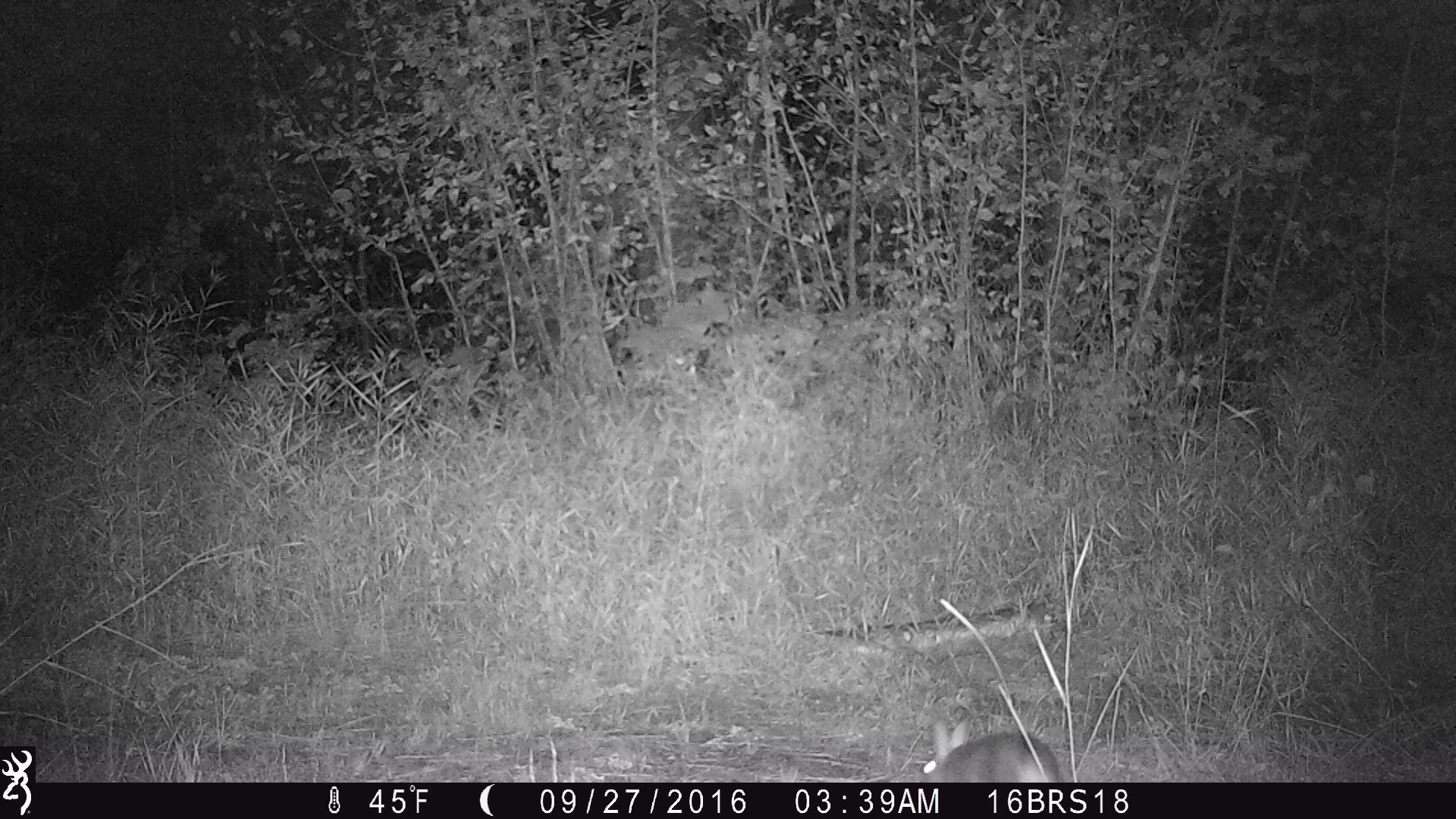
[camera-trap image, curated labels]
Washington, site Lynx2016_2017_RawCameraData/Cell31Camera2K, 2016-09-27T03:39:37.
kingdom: Animalia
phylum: Chordata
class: Mammalia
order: Lagomorpha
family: Leporidae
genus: Lepus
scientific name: Lepus americanus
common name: snowshoe hare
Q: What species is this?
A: Lepus americanus (snowshoe hare).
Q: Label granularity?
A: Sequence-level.